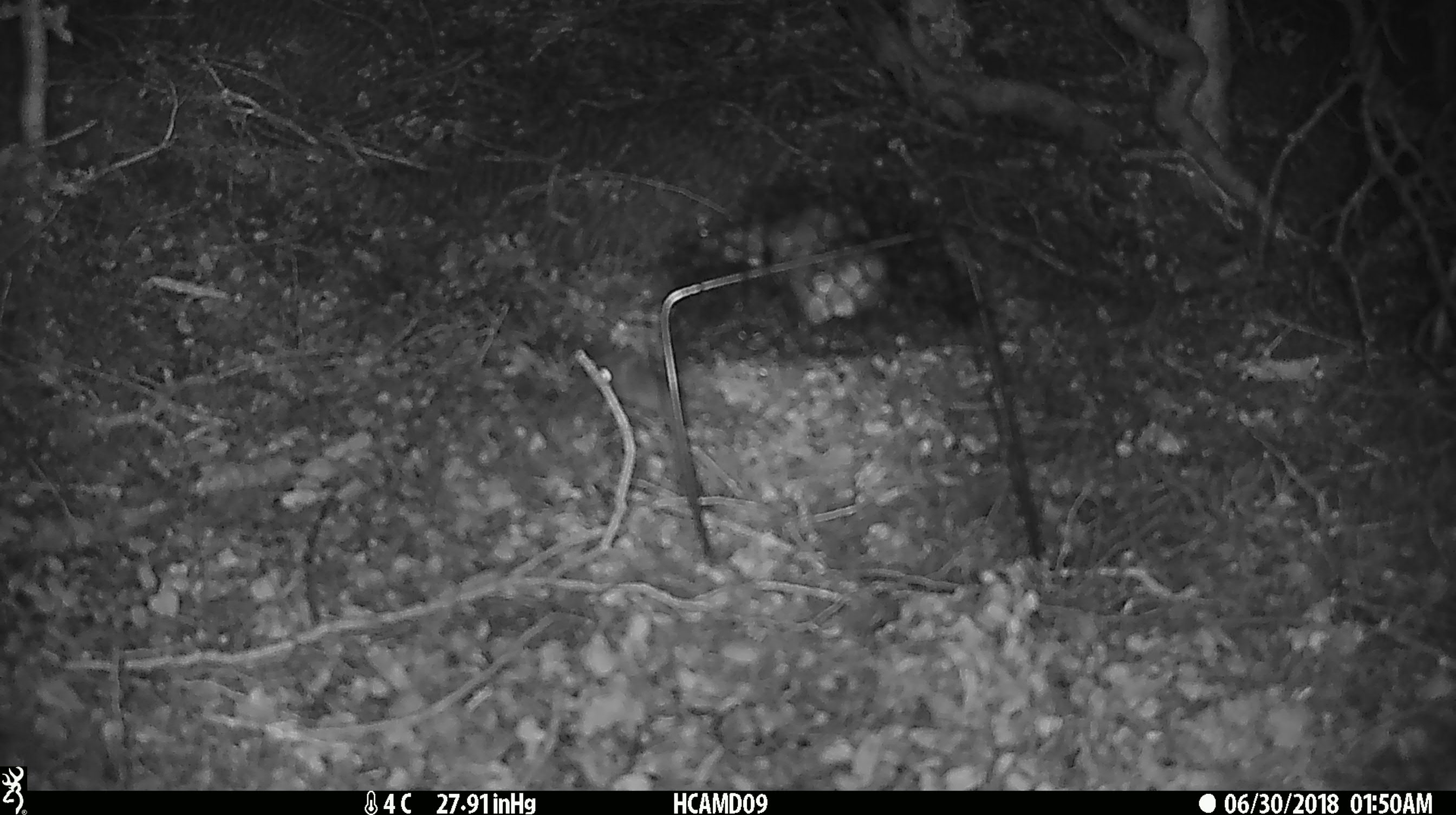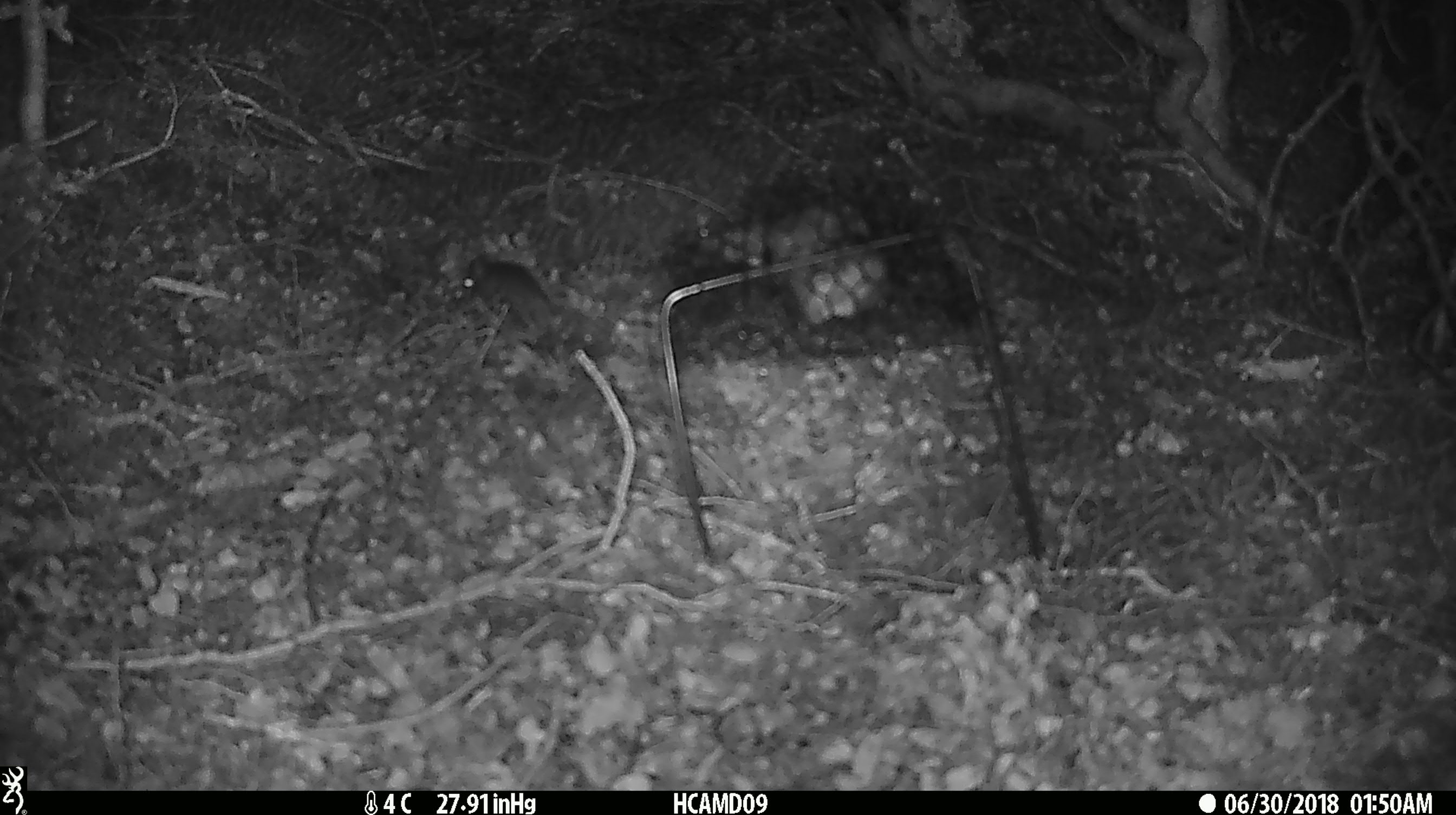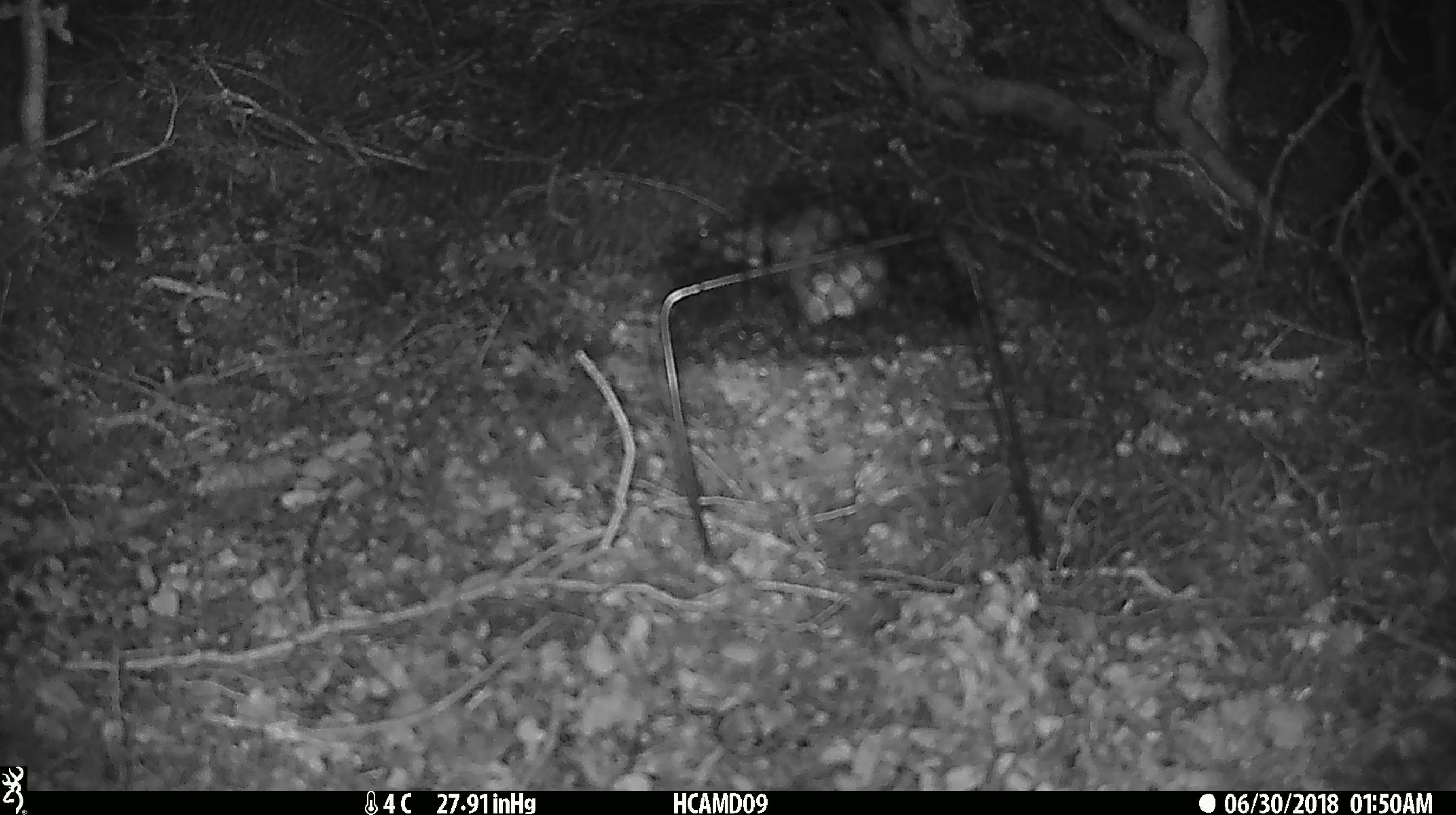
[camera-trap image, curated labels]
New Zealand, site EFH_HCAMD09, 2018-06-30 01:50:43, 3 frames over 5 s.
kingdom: Animalia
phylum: Chordata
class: Mammalia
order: Rodentia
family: Muridae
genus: Mus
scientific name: Mus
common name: mouse